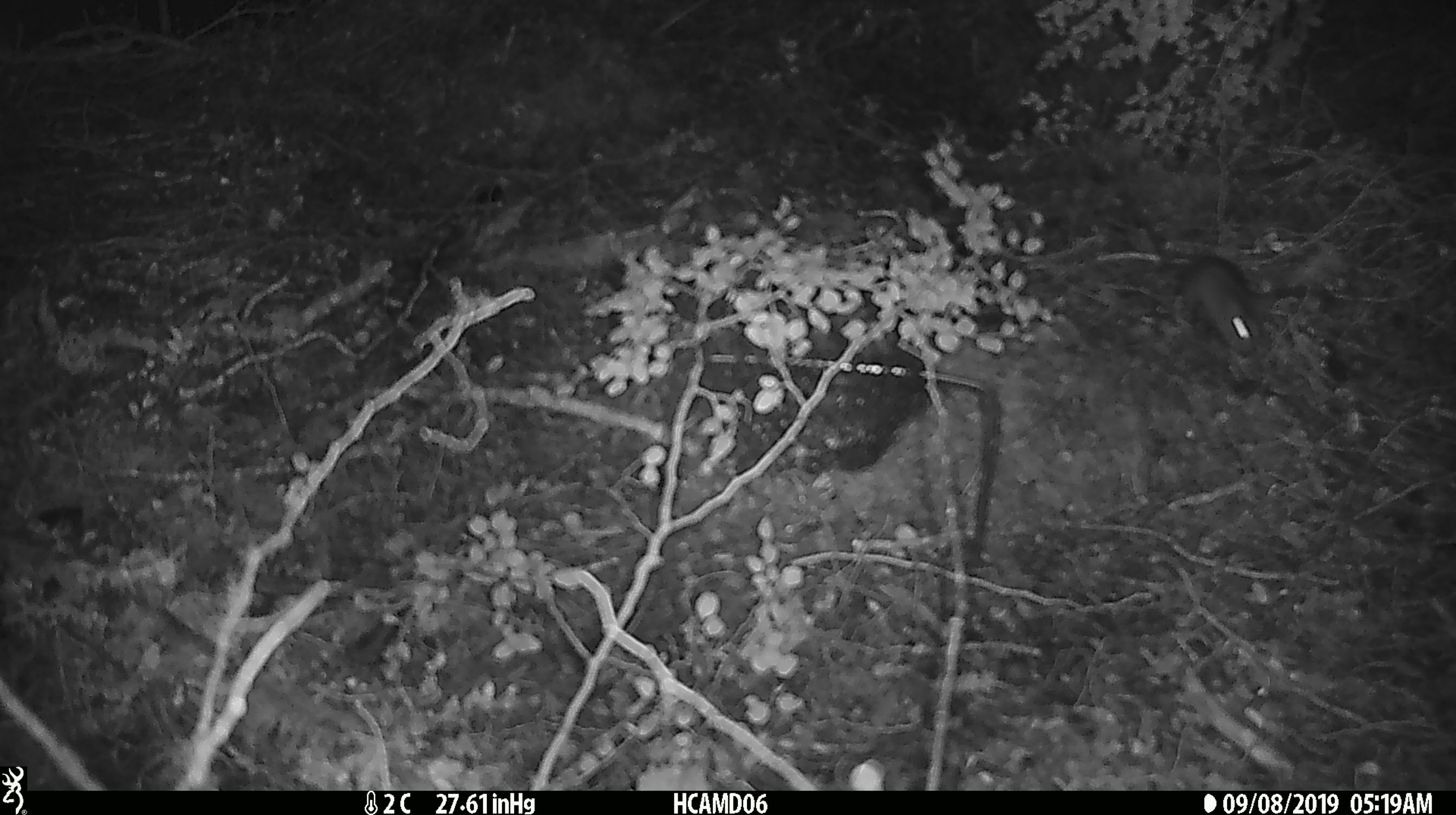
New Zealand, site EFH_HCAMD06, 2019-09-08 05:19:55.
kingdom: Animalia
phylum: Chordata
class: Mammalia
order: Rodentia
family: Muridae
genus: Mus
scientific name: Mus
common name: mouse